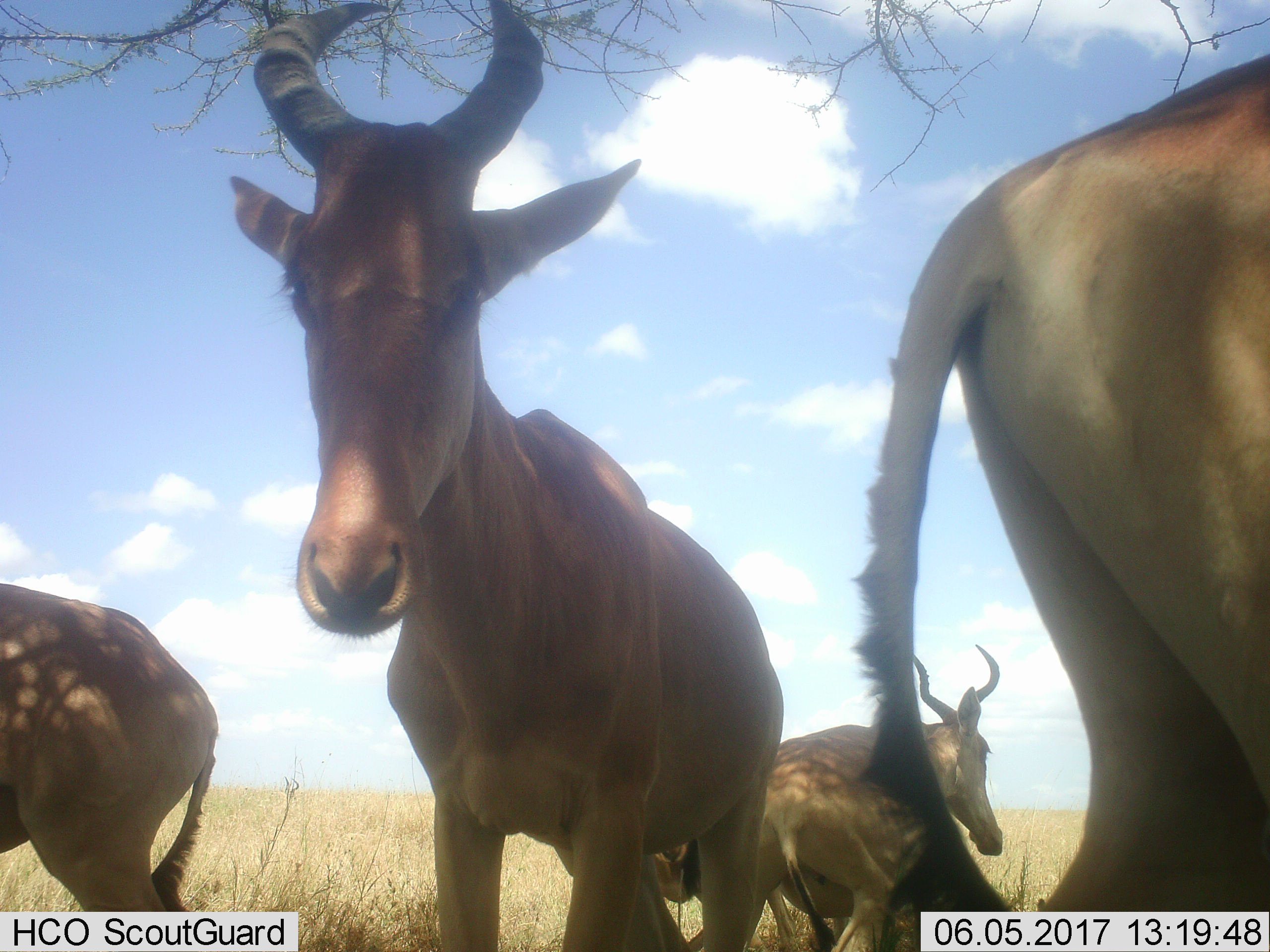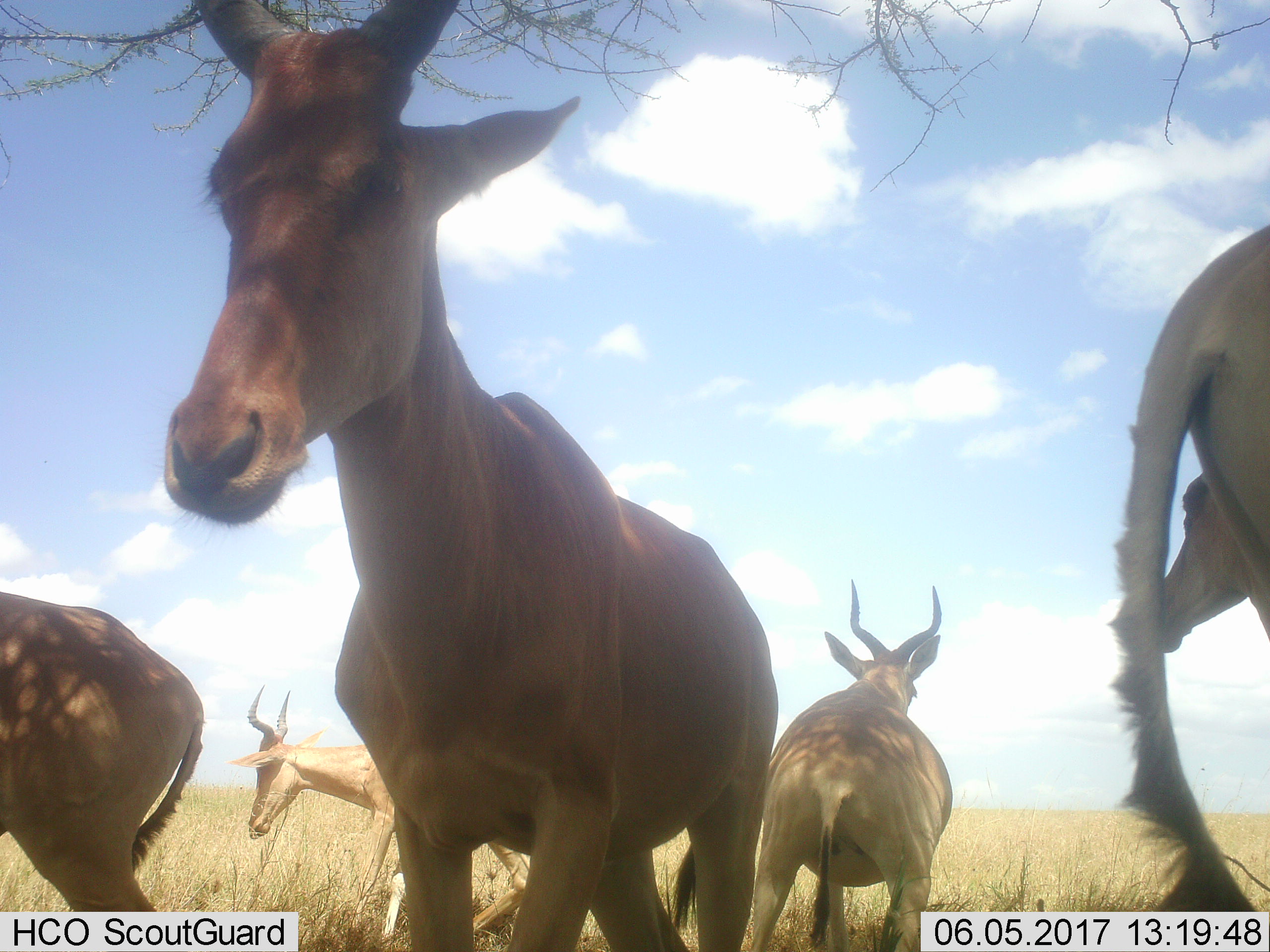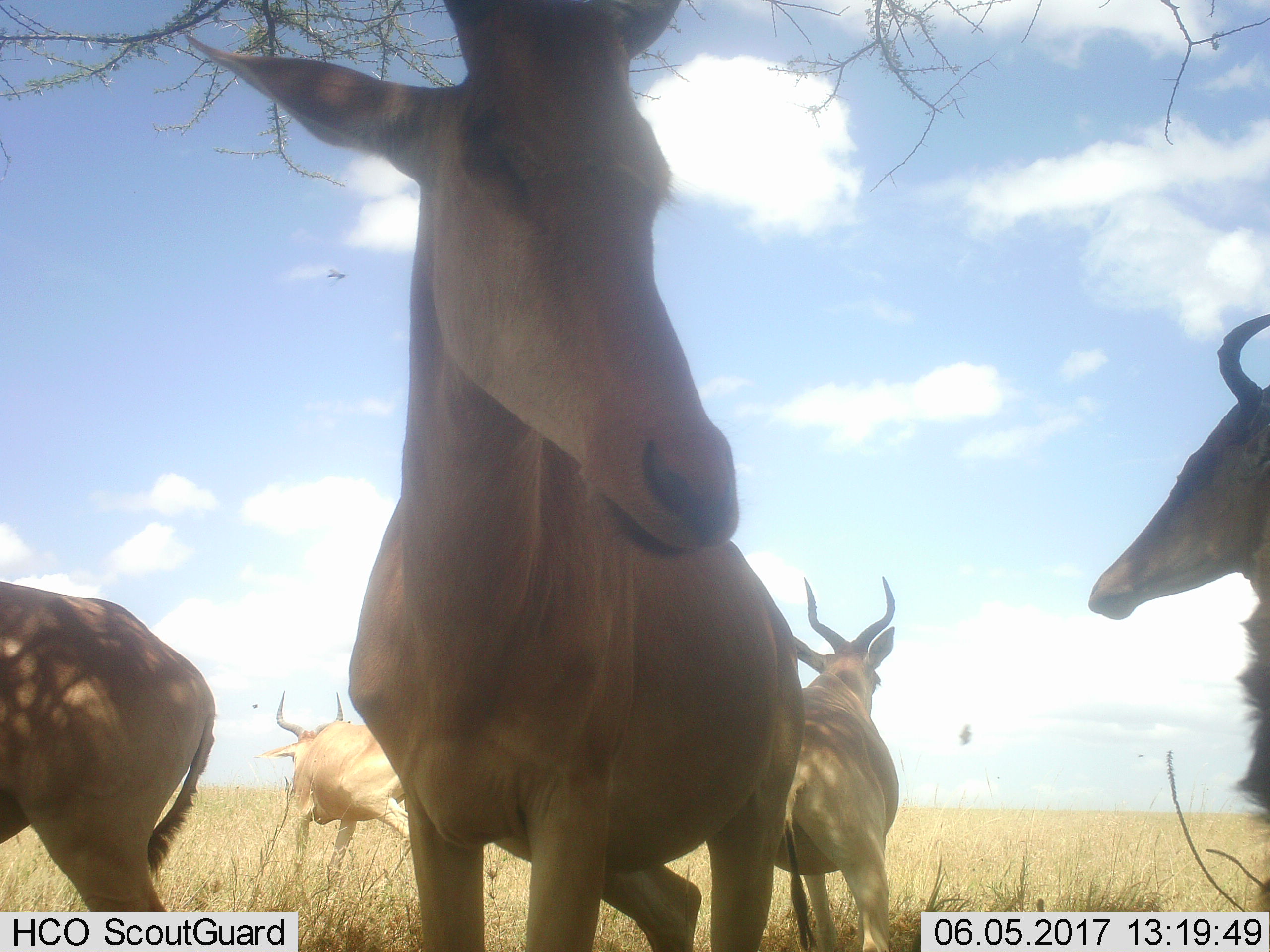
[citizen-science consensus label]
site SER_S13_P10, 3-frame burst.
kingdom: Animalia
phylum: Chordata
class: Mammalia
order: Artiodactyla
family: Bovidae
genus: Alcelaphus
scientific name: Alcelaphus buselaphus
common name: hartebeest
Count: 5.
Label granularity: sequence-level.